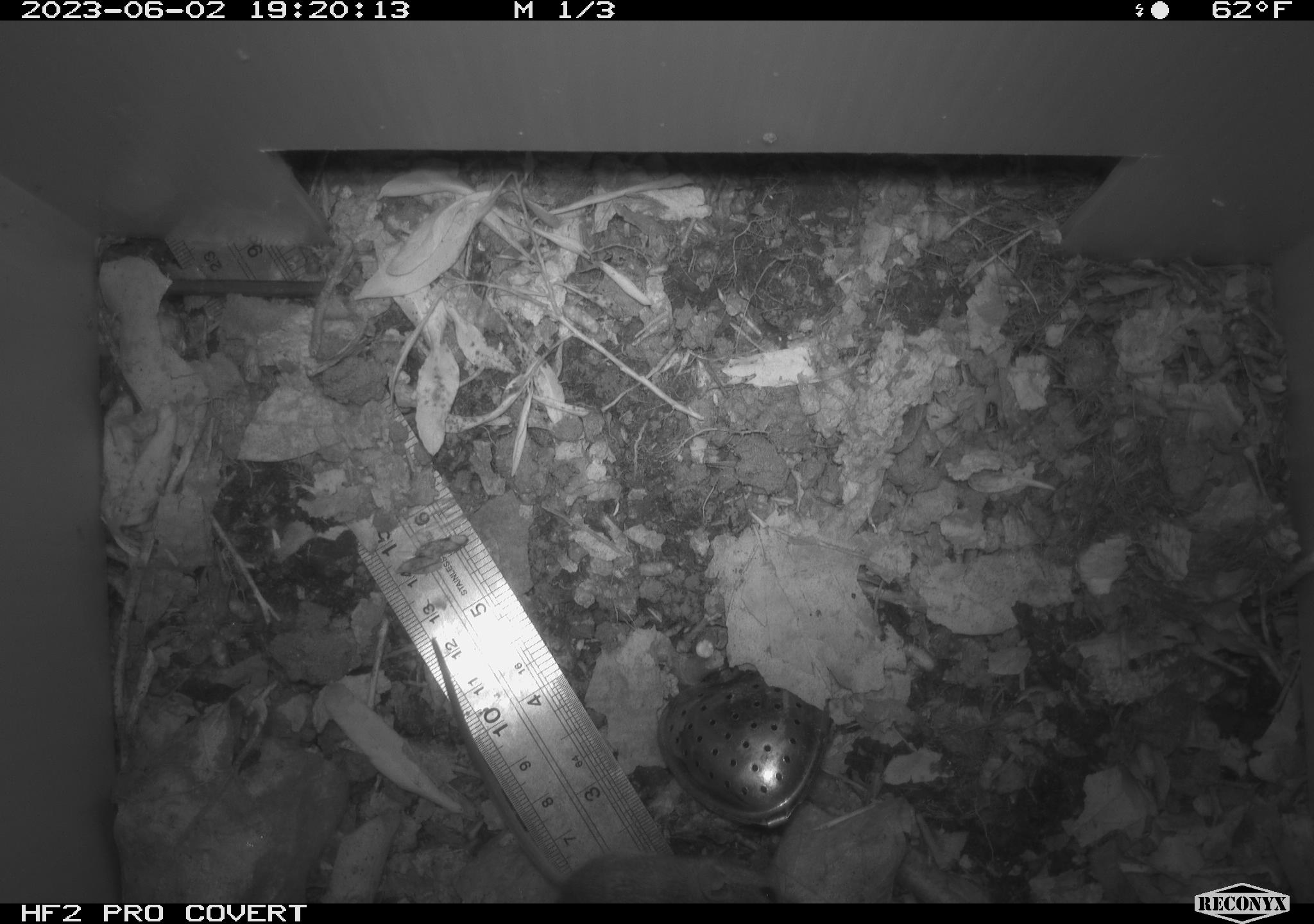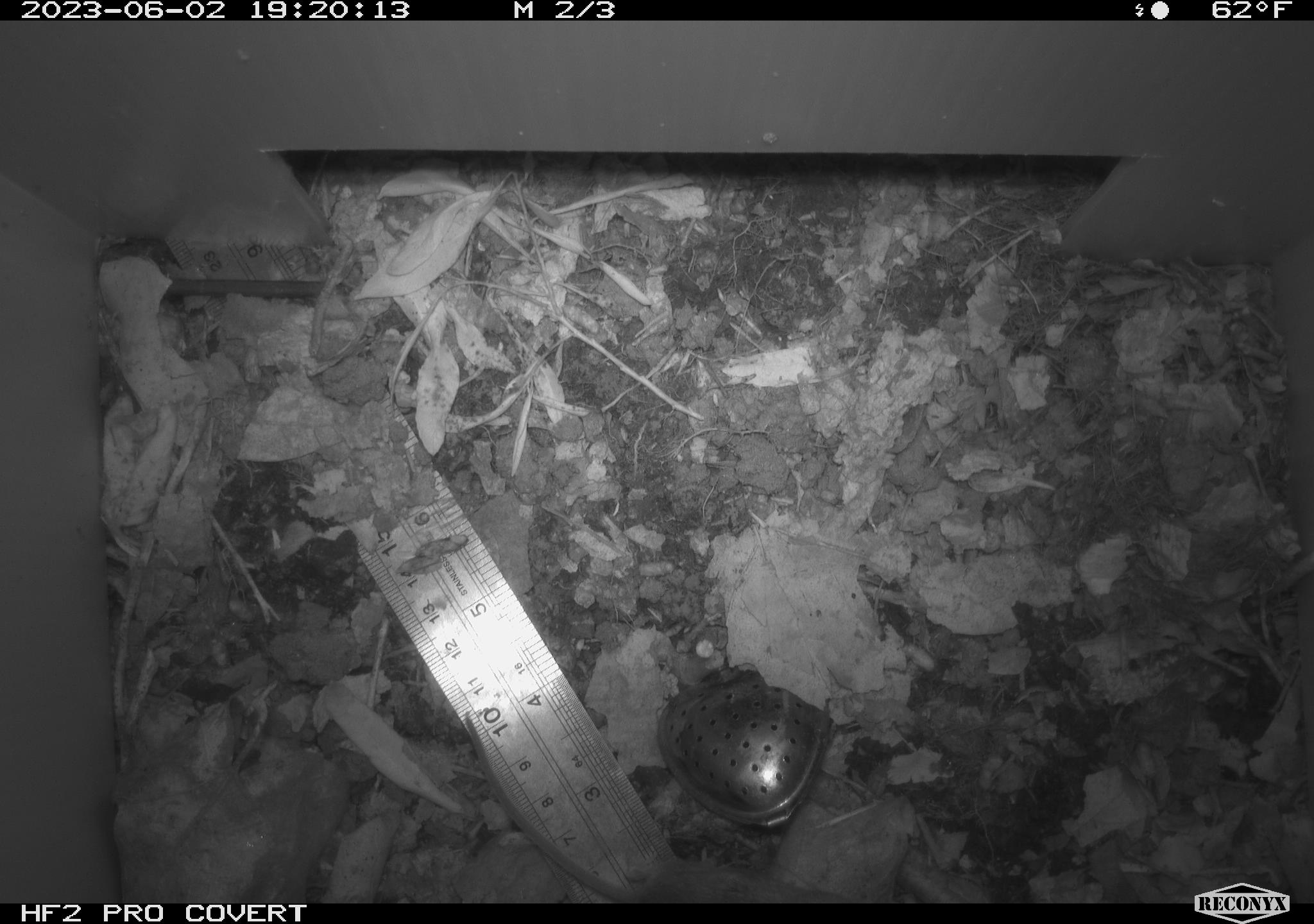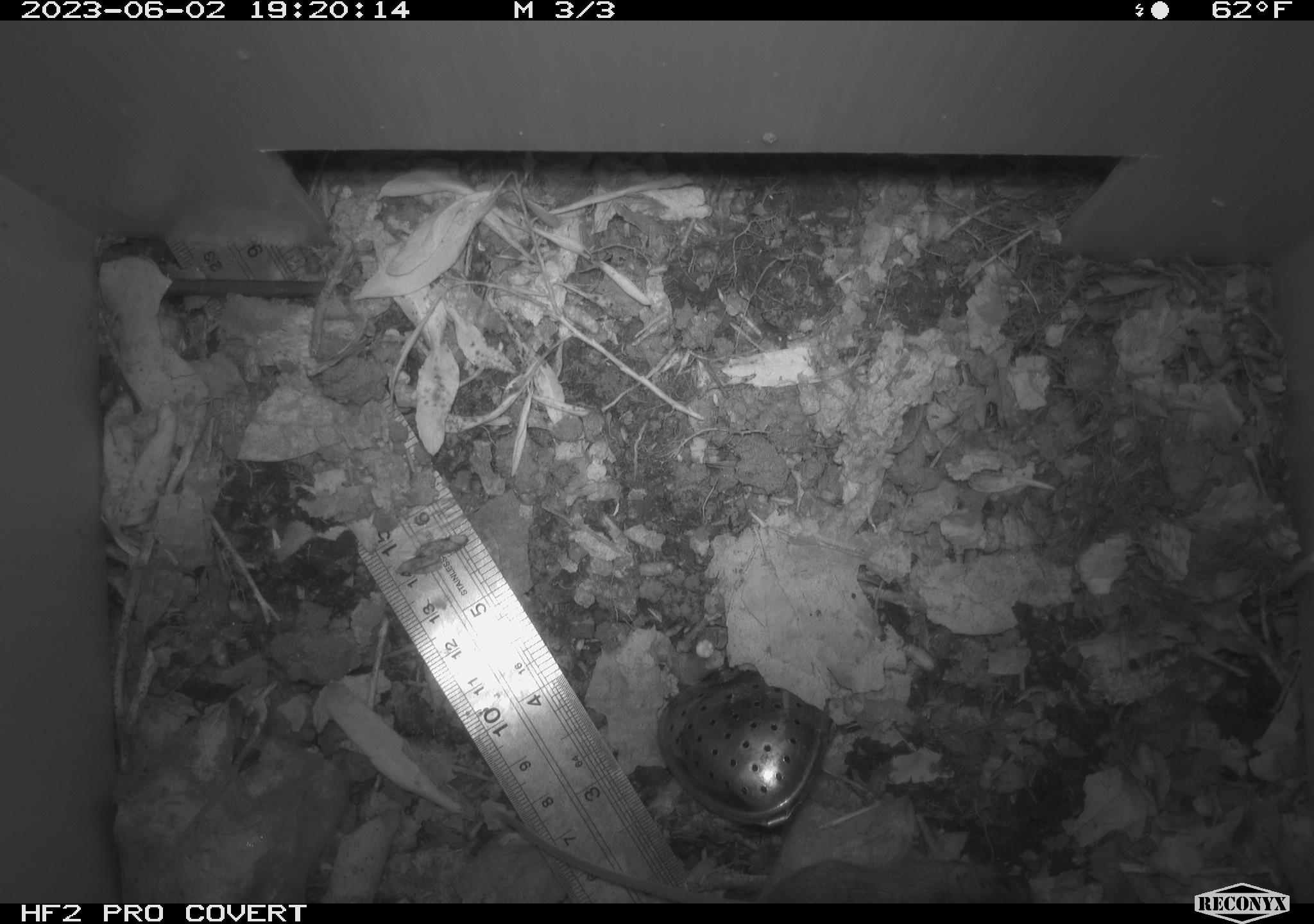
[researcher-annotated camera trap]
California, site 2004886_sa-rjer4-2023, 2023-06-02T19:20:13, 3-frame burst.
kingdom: Animalia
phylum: Chordata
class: Mammalia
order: Rodentia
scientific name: Rodentia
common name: mouse species